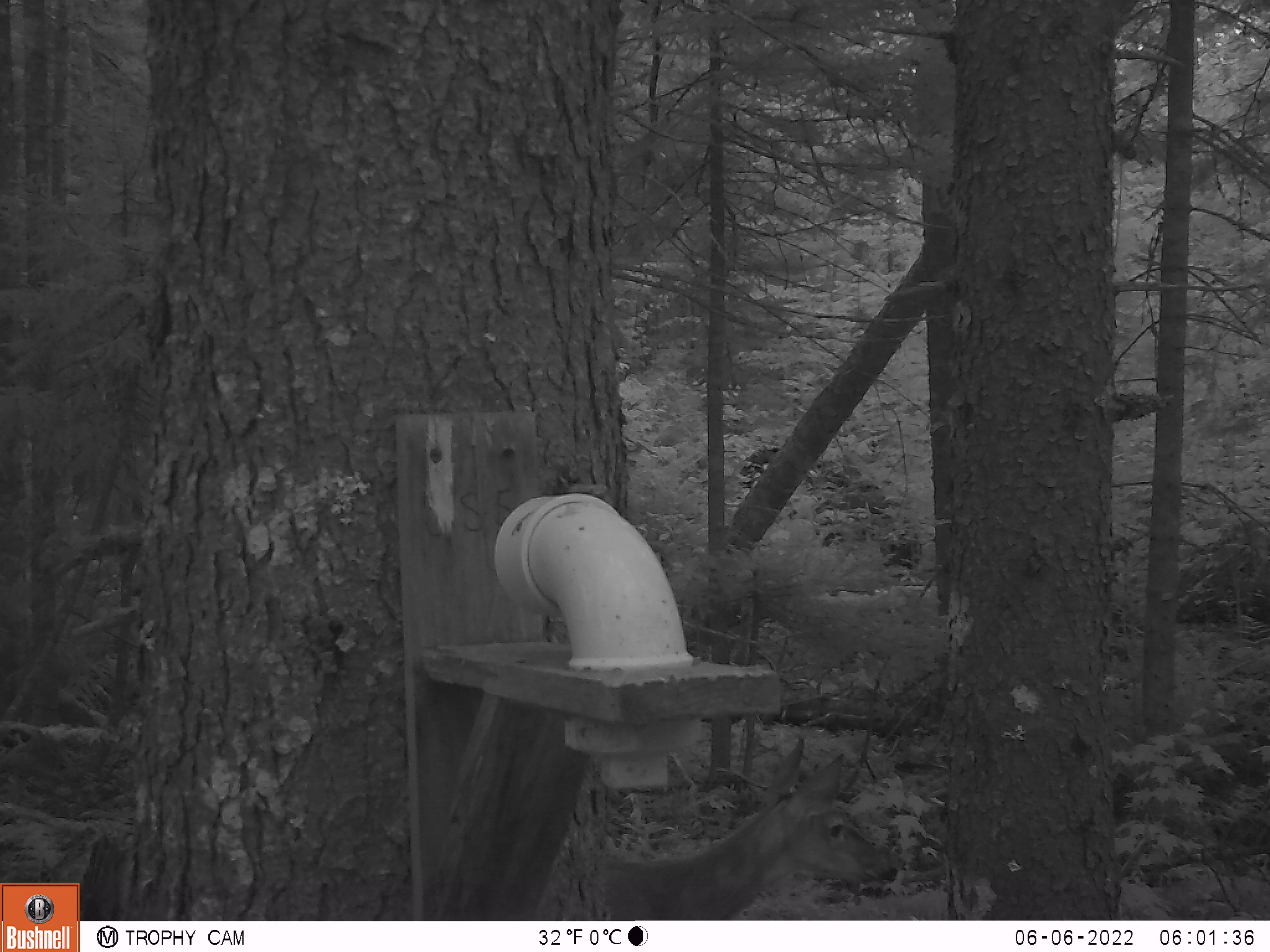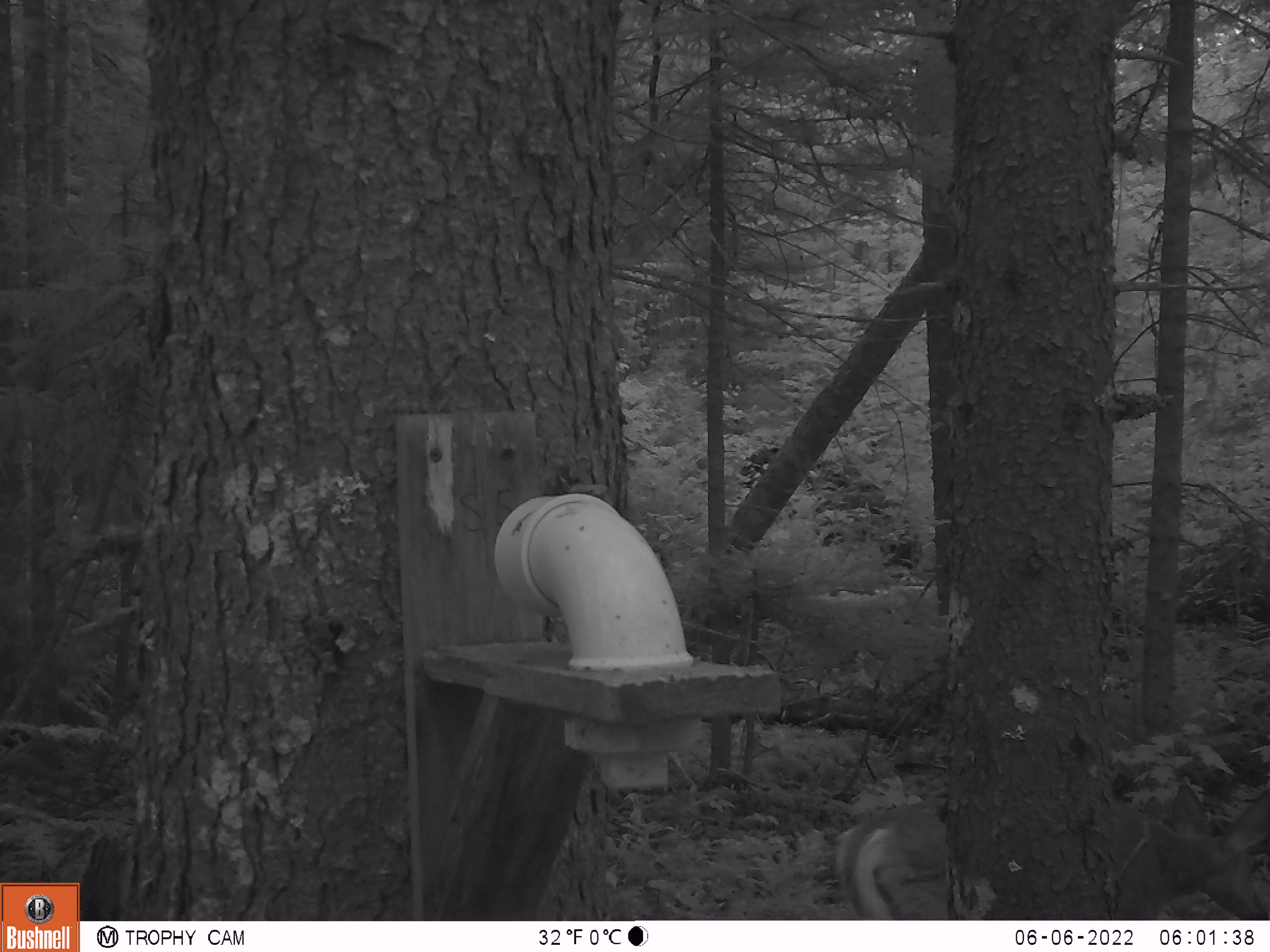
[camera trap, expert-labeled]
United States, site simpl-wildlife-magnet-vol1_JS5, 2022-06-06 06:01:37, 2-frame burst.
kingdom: Animalia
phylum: Chordata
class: Mammalia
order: Artiodactyla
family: Cervidae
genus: Odocoileus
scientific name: Odocoileus virginianus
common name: white-tailed deer